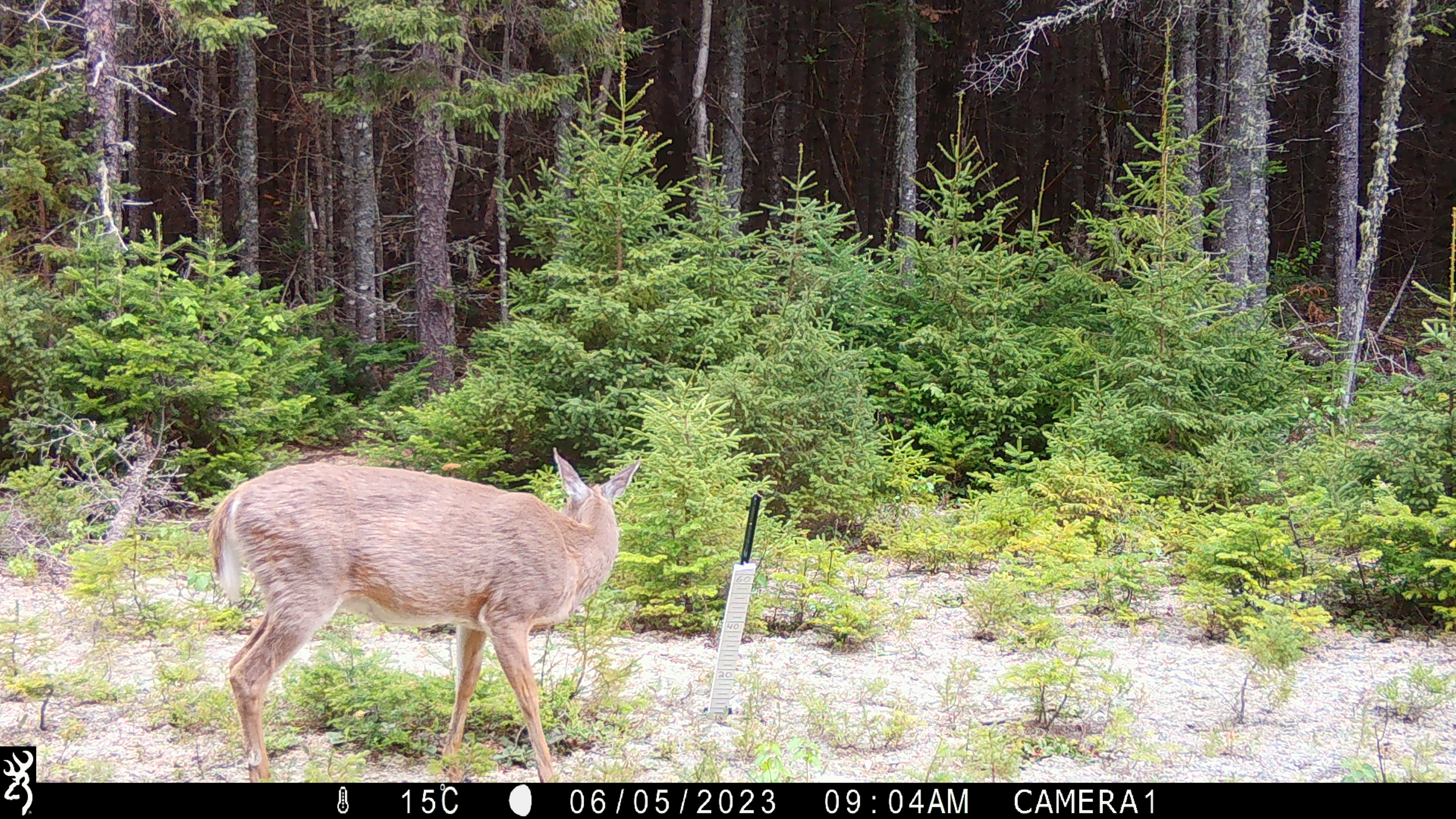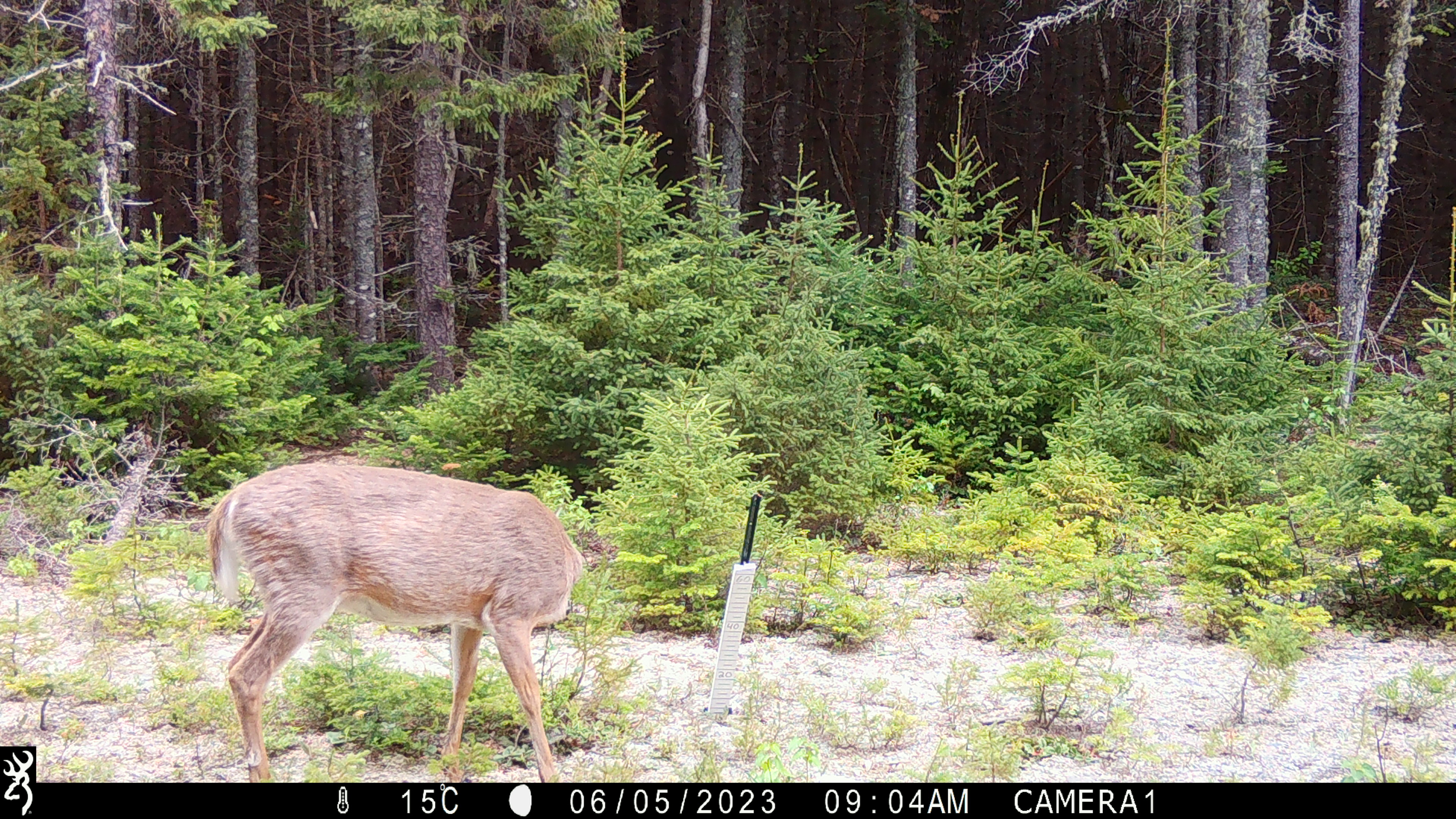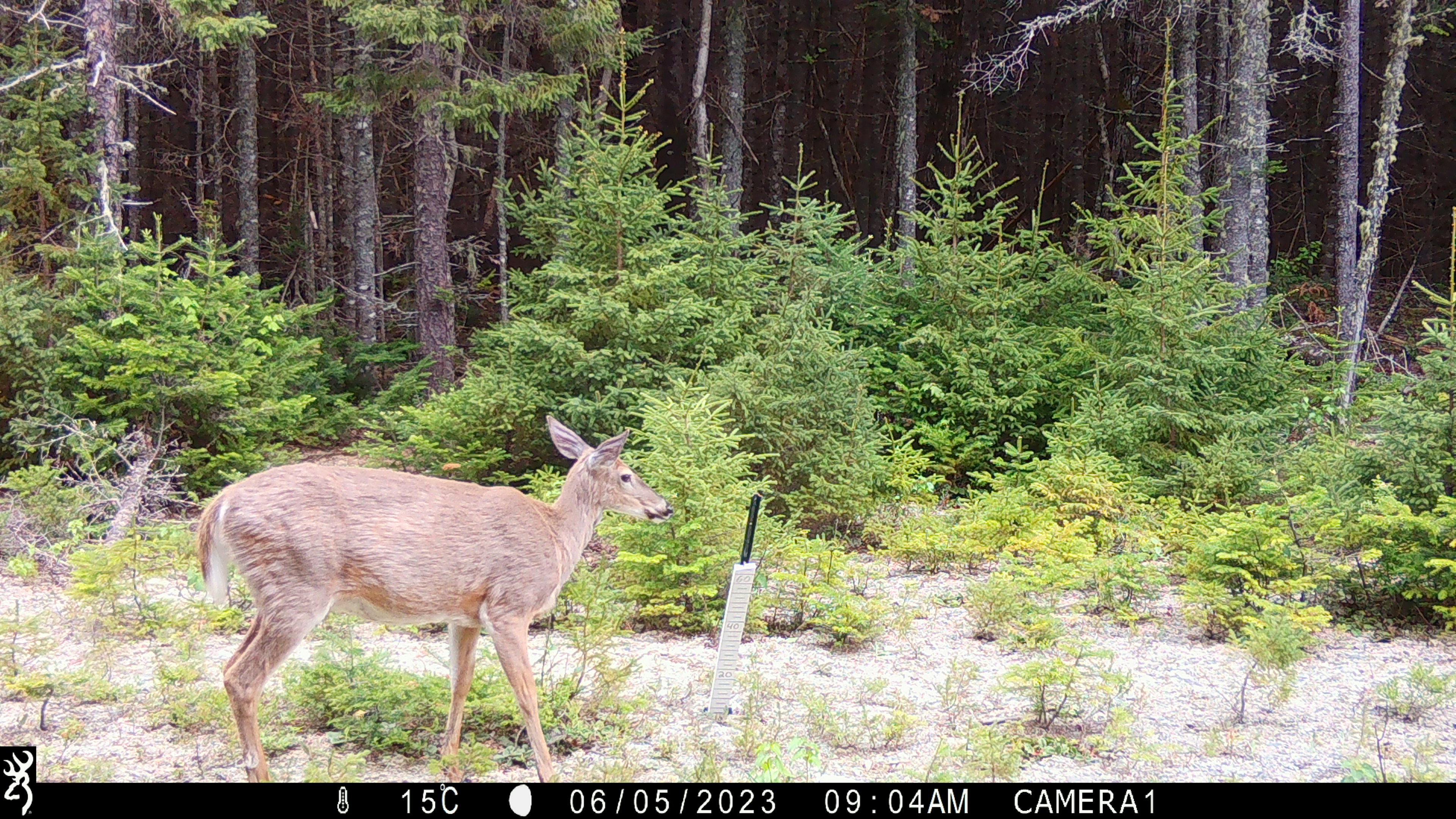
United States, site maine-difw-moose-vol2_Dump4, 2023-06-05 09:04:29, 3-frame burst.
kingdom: Animalia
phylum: Chordata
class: Mammalia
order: Artiodactyla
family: Cervidae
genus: Odocoileus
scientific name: Odocoileus virginianus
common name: white-tailed deer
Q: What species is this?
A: White-tailed deer (Odocoileus virginianus).